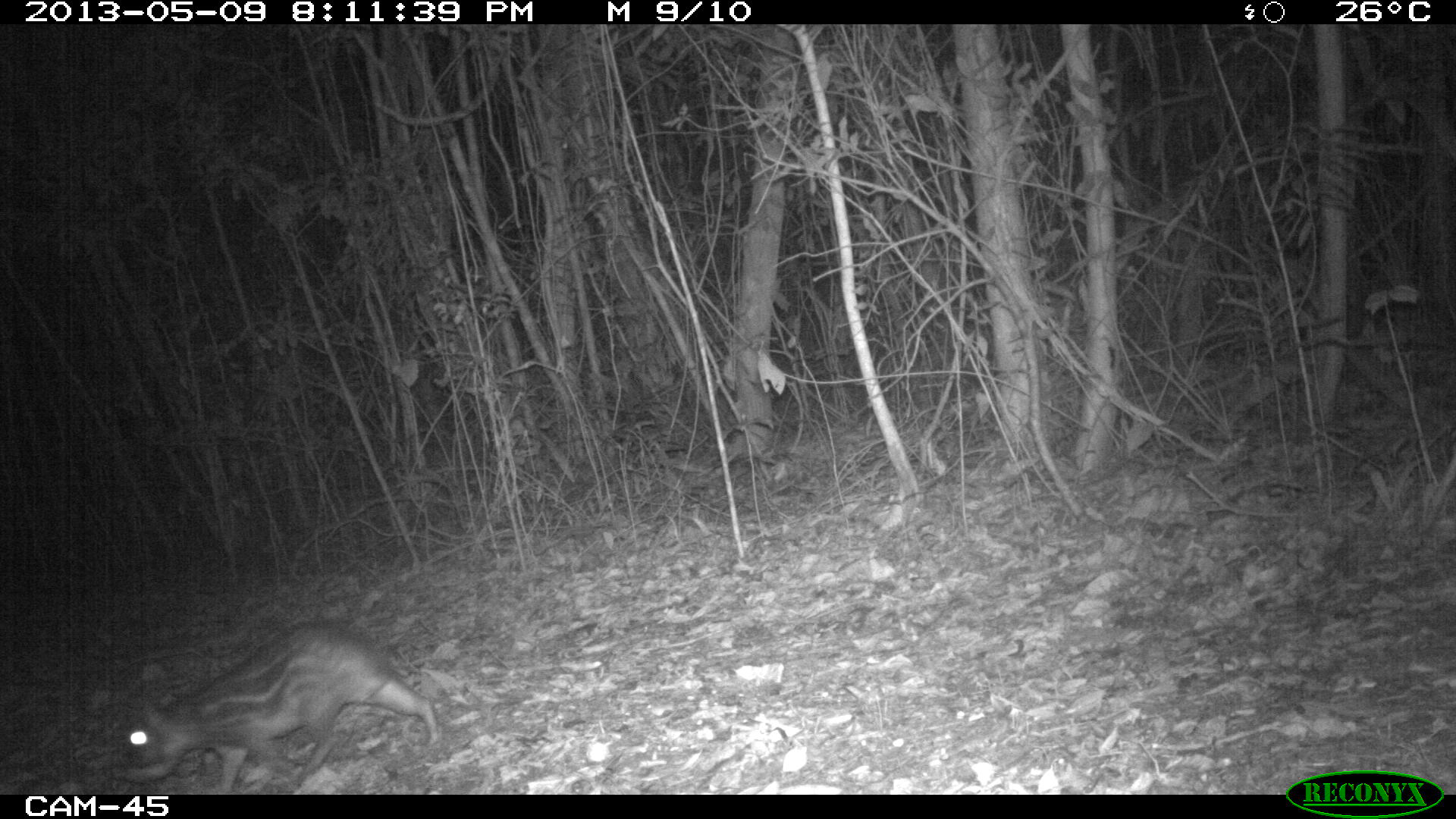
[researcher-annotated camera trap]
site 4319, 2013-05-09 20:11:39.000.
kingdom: Animalia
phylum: Chordata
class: Mammalia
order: Rodentia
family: Cuniculidae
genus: Cuniculus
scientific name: Cuniculus paca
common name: lowland paca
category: agouti paca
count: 1